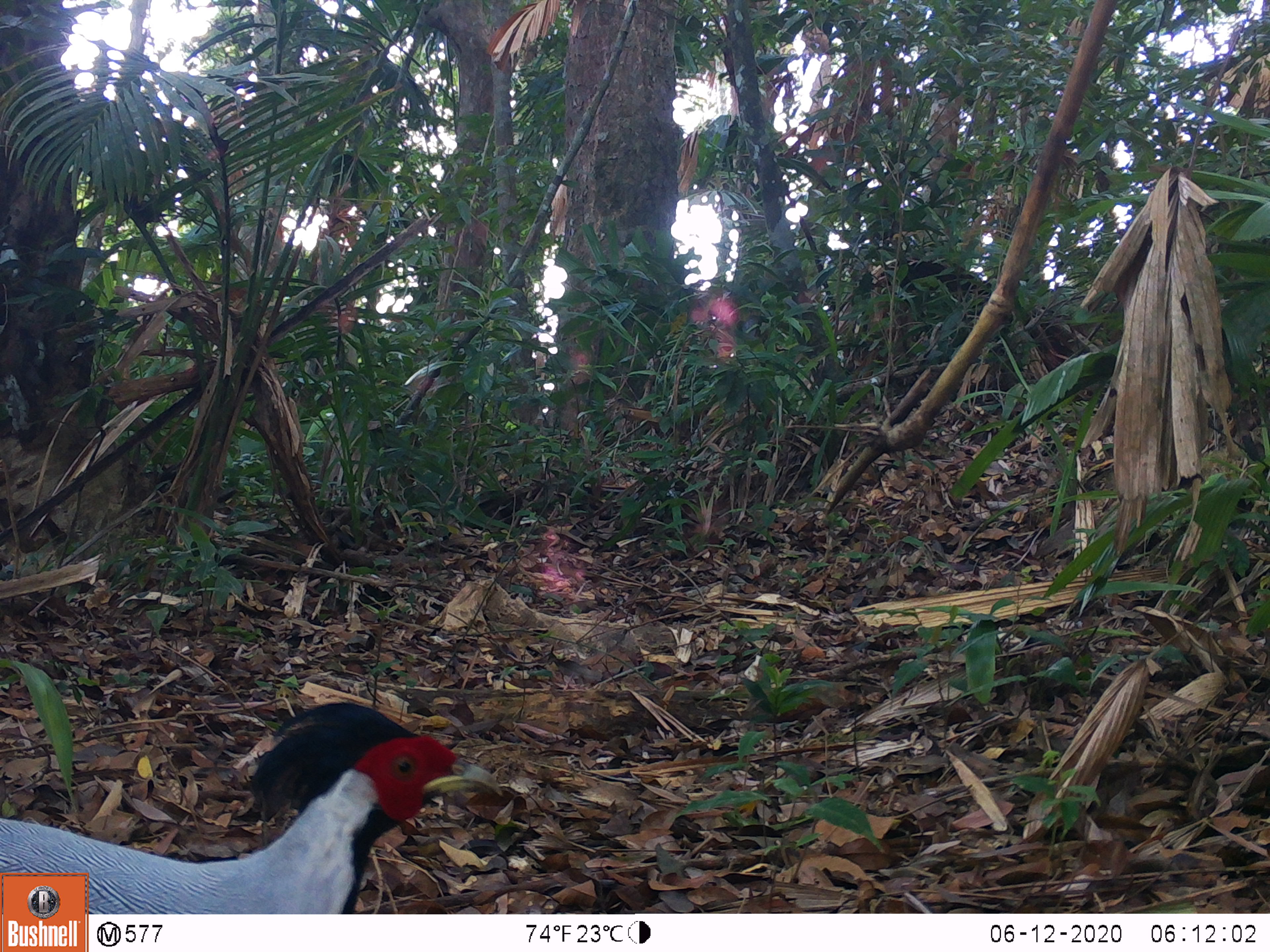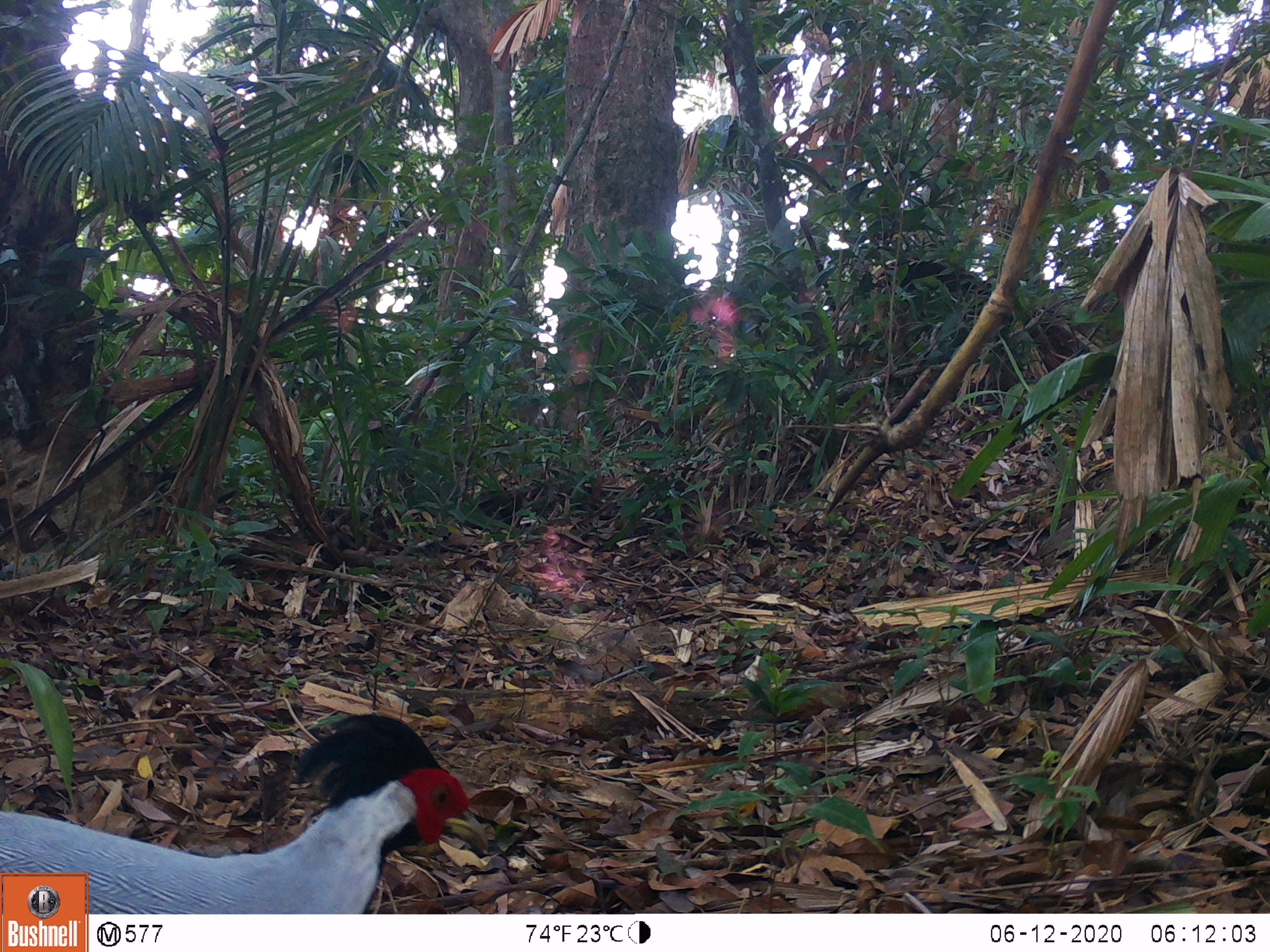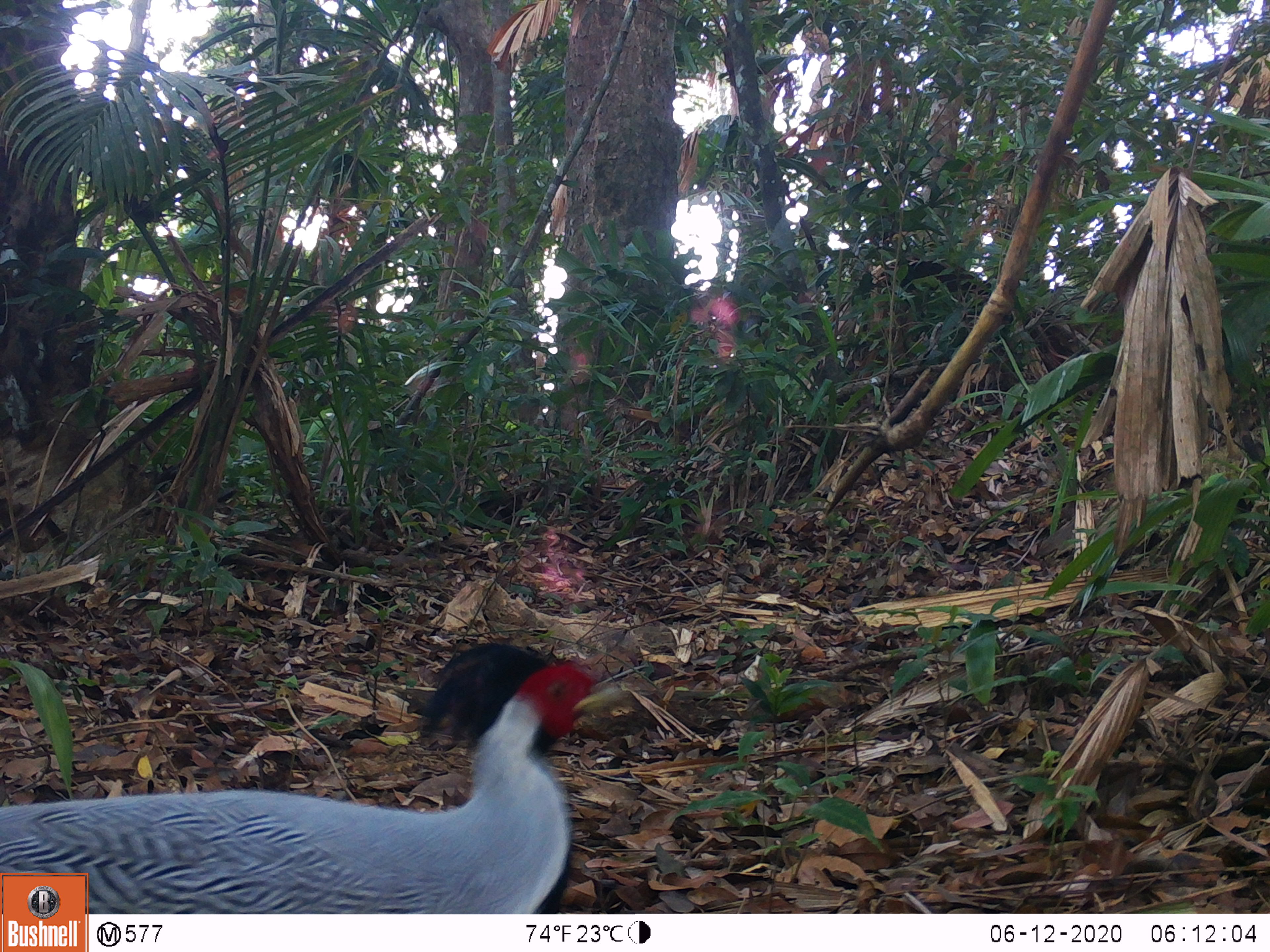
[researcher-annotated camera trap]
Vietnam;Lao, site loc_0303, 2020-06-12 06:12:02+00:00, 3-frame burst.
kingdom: Animalia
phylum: Chordata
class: Aves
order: Galliformes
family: Phasianidae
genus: Lophura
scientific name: Lophura nycthemera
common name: silver pheasant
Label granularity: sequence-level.